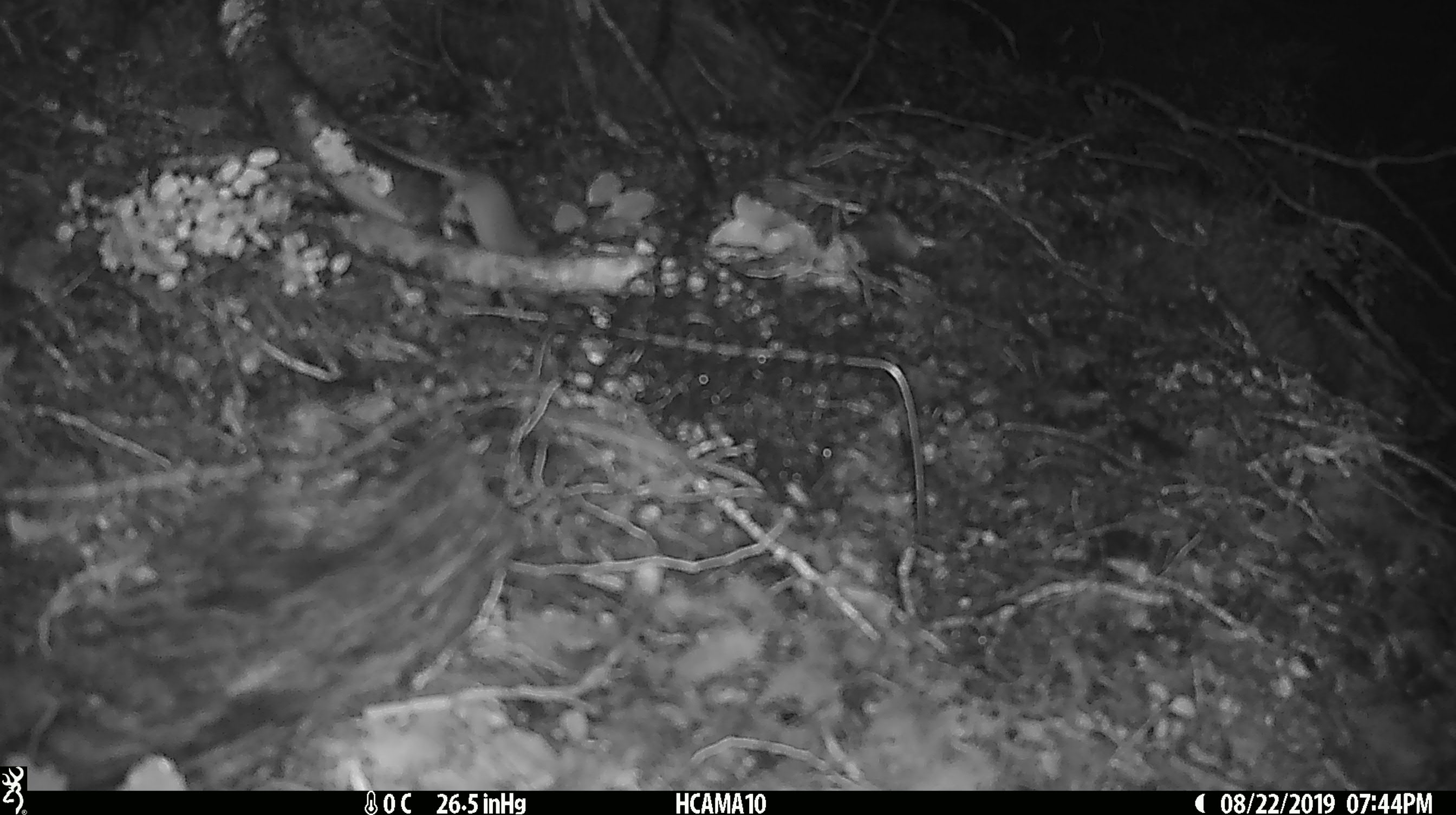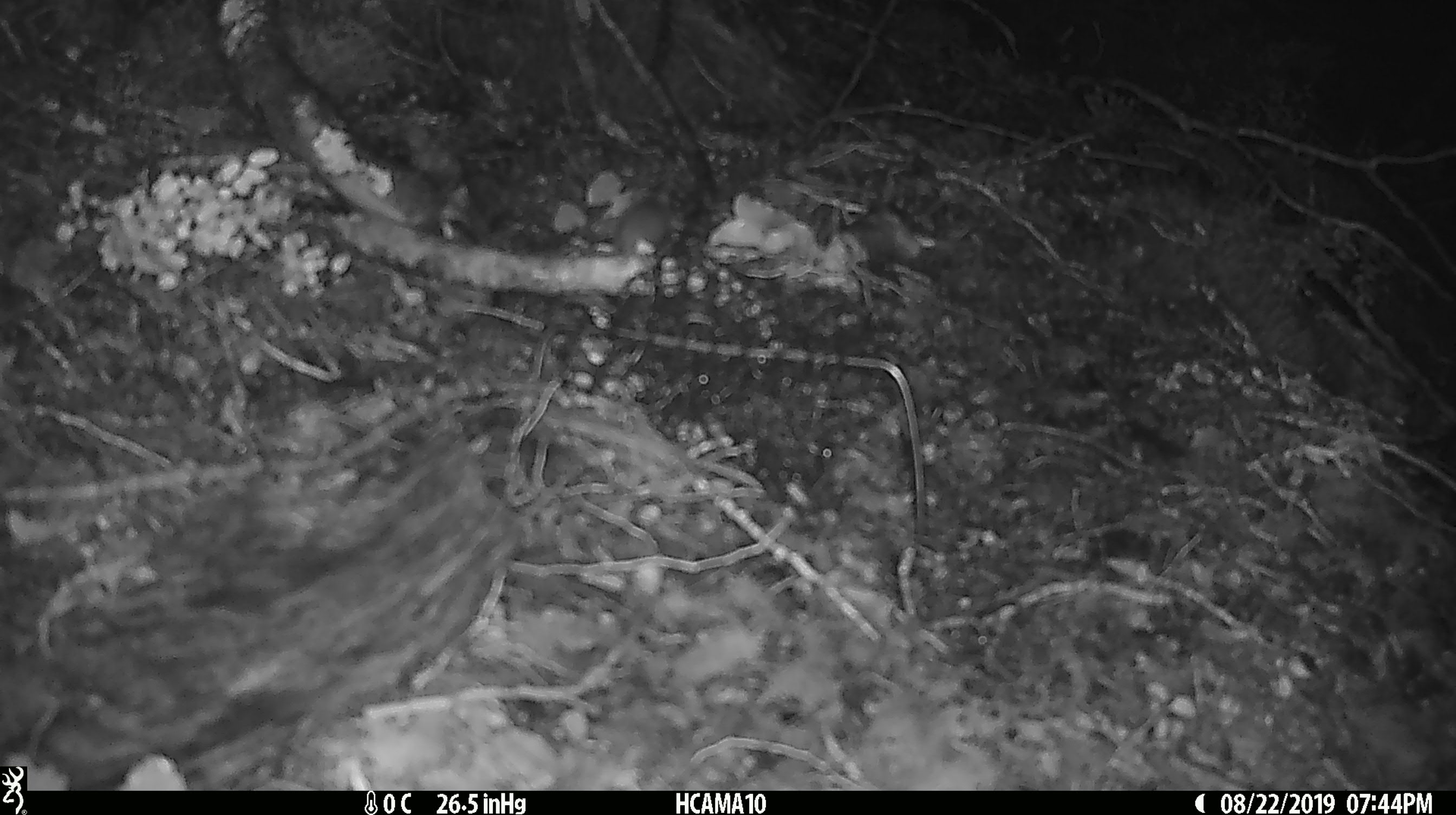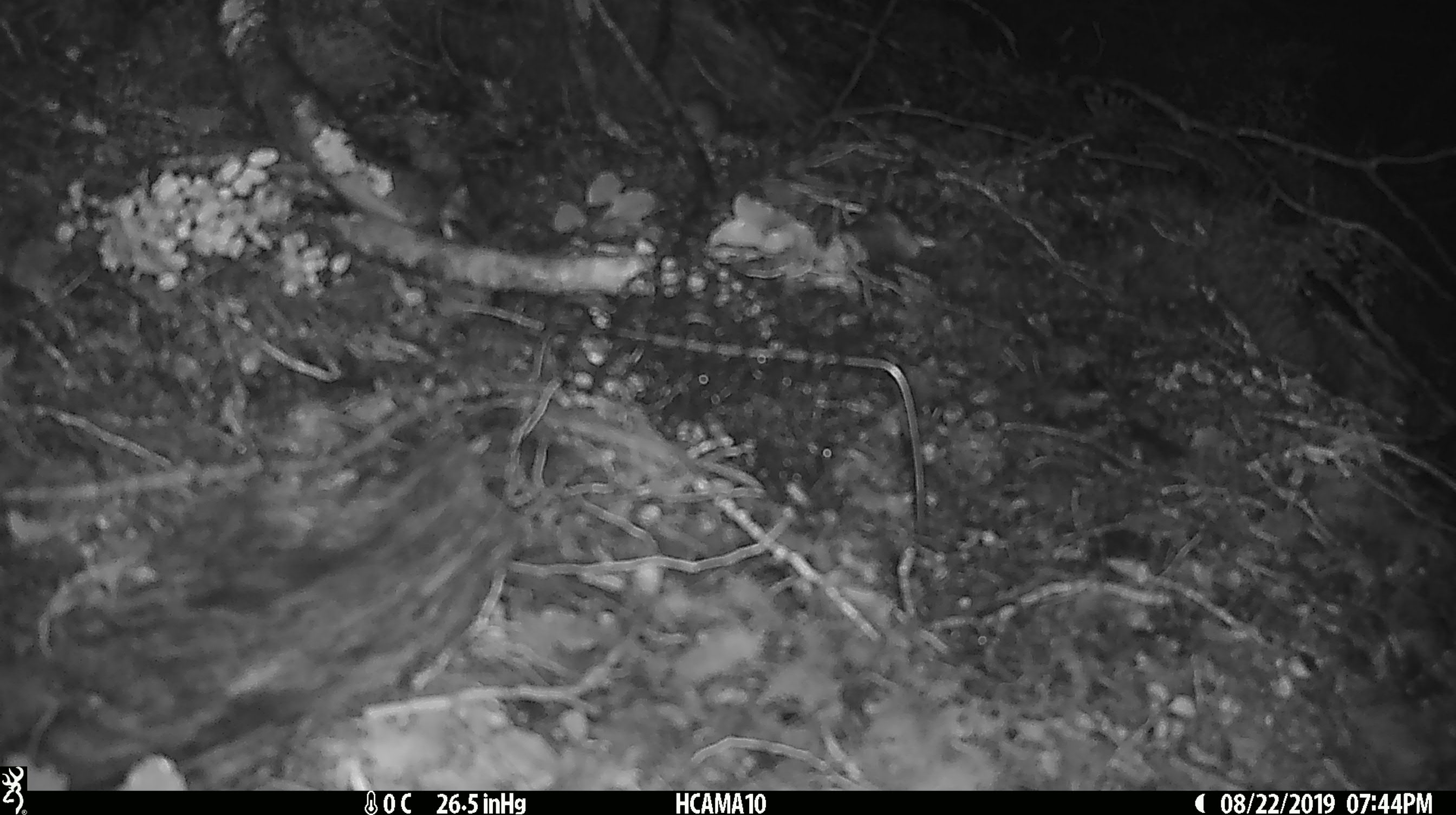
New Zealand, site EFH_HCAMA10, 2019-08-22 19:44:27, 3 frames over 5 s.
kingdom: Animalia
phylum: Chordata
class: Mammalia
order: Rodentia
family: Muridae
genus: Mus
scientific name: Mus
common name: mouse